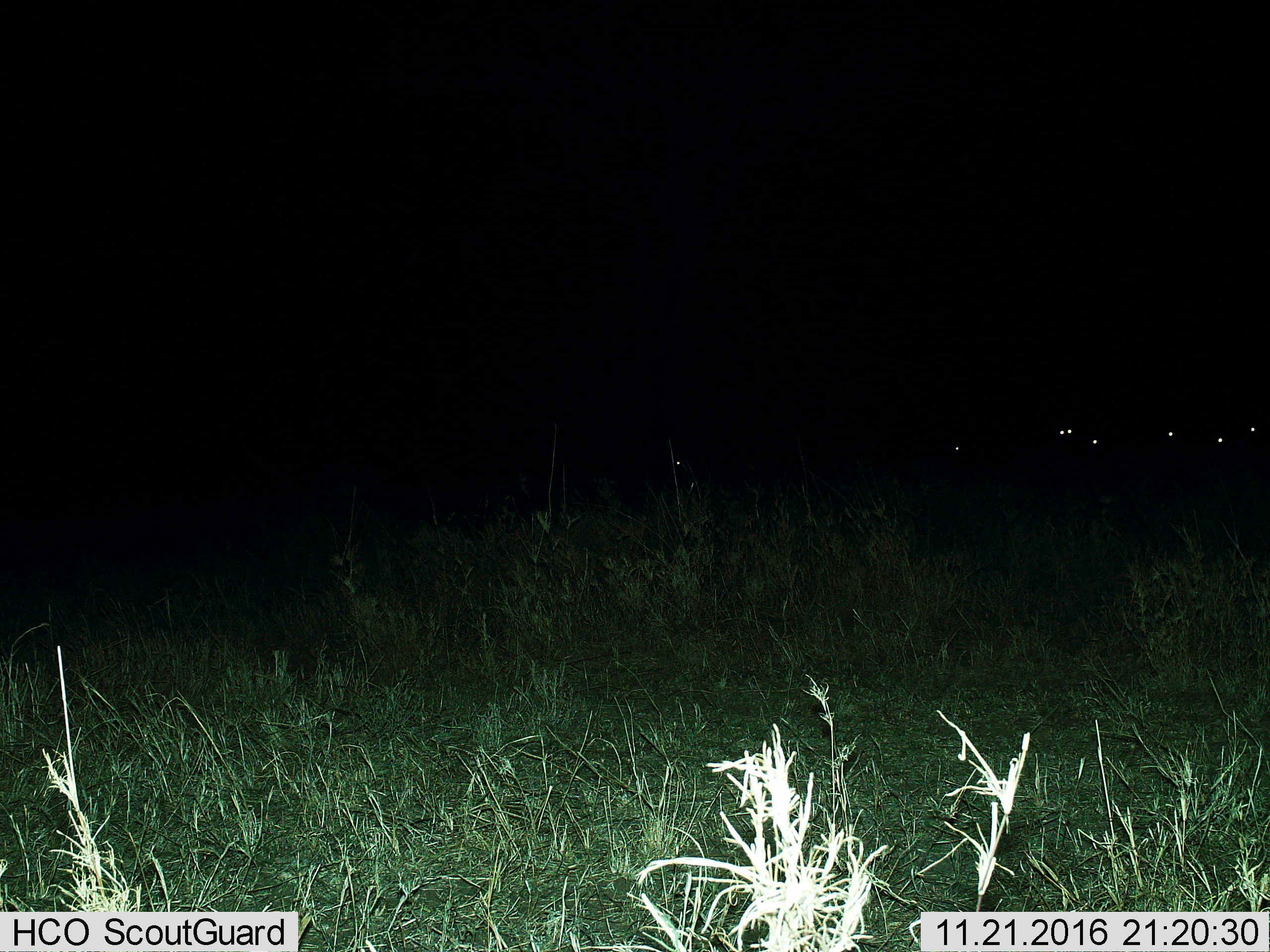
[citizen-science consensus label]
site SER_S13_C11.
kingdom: Animalia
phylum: Chordata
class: Mammalia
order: Perissodactyla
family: Equidae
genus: Equus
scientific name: Equus quagga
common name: plains zebra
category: zebraplains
Zebraplains (plains zebra) (Equus quagga), count 7. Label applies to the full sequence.